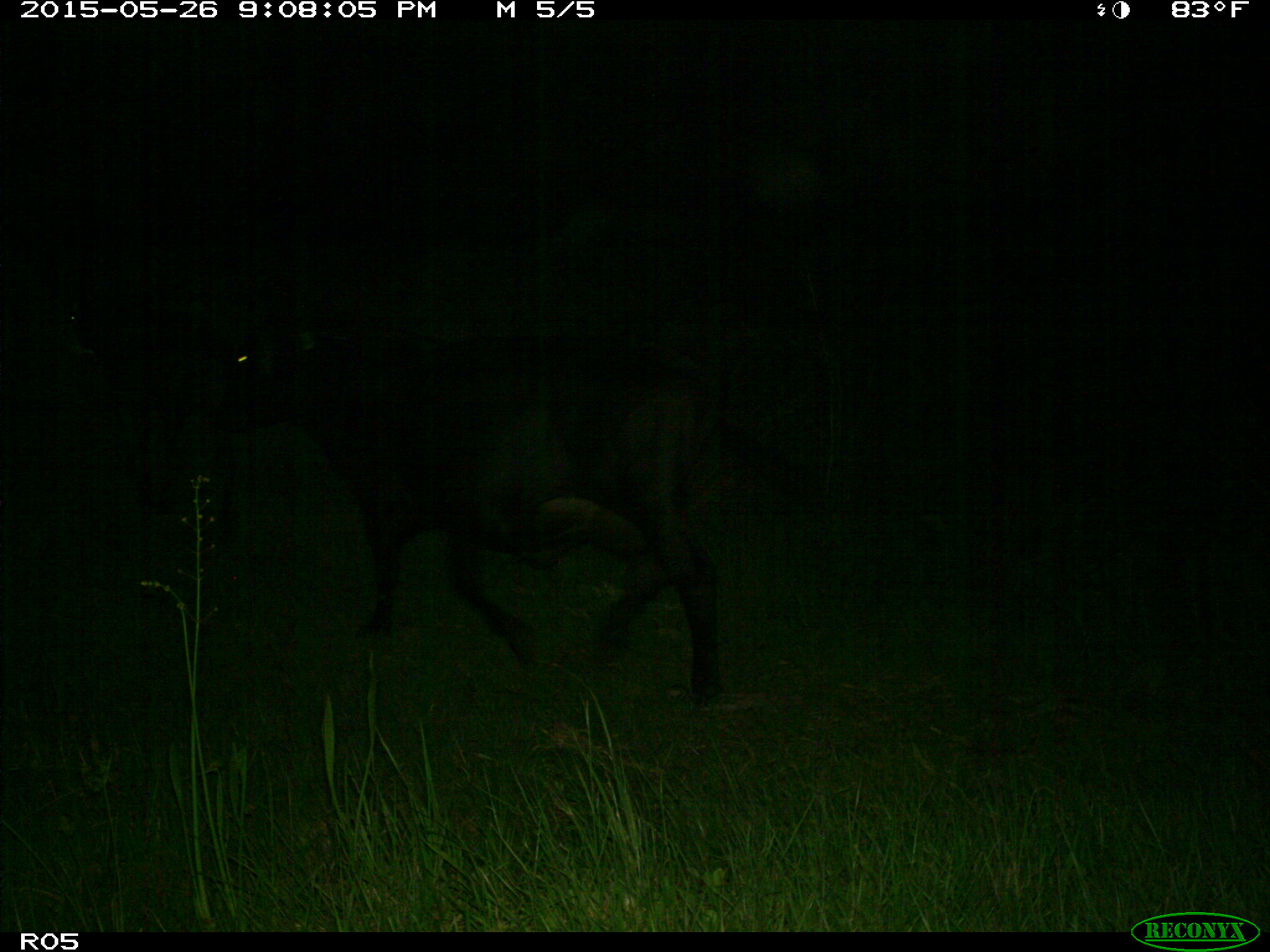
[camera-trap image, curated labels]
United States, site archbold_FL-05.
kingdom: Animalia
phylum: Chordata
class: Mammalia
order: Artiodactyla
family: Bovidae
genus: Bos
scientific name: Bos taurus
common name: domestic cow